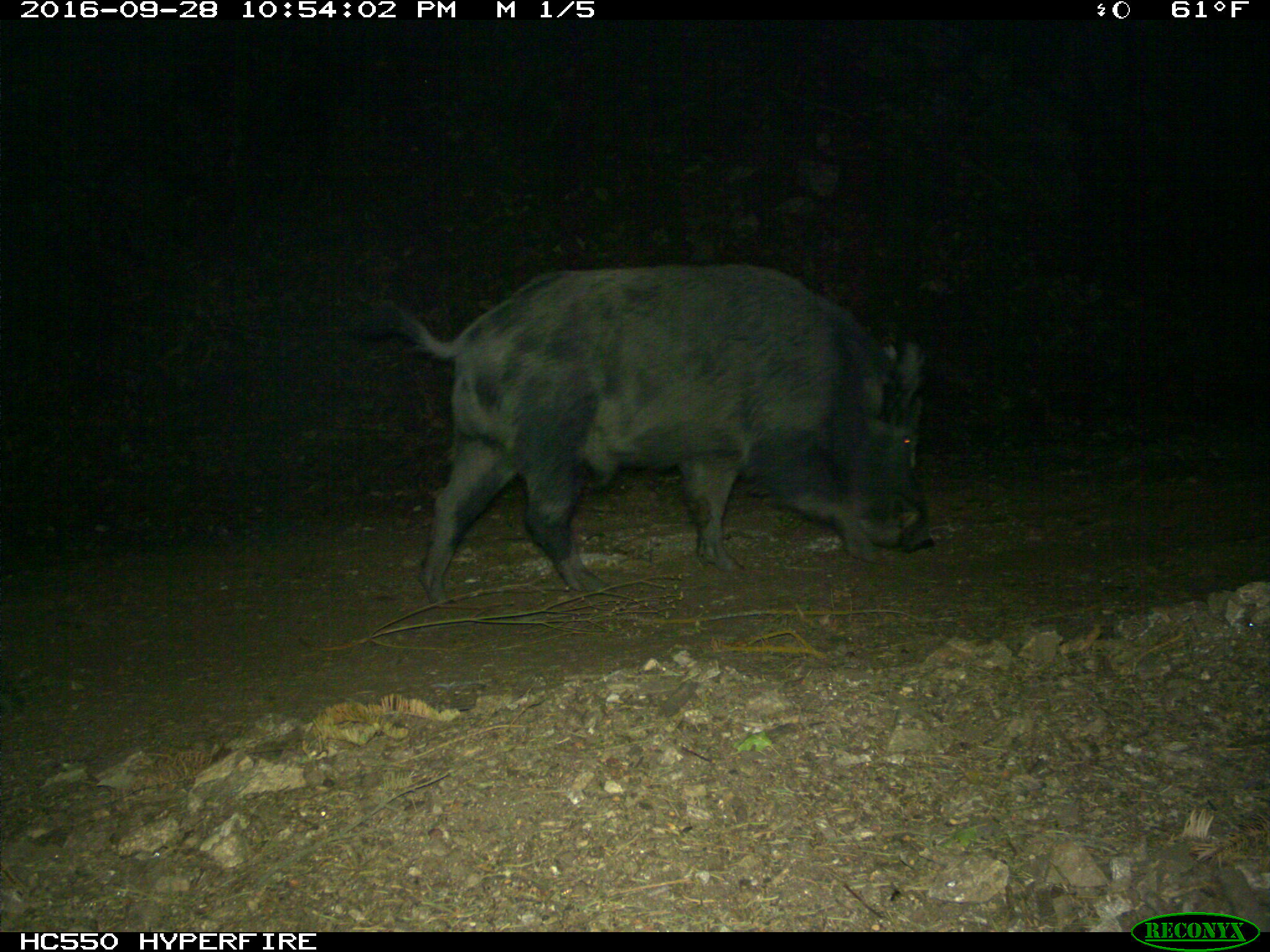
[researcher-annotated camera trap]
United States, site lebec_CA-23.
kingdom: Animalia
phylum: Chordata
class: Mammalia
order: Artiodactyla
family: Suidae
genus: Sus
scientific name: Sus scrofa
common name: wild boar